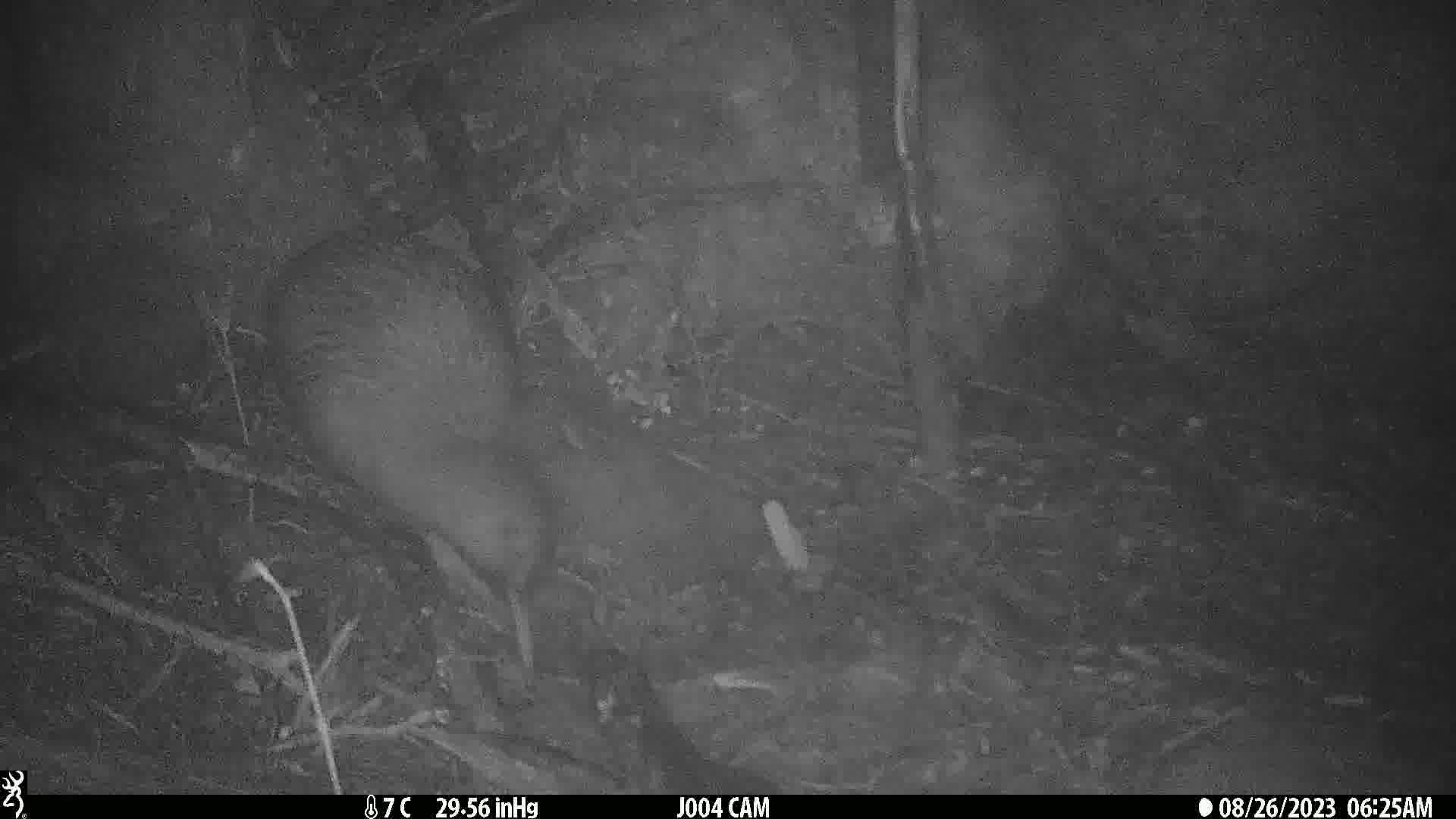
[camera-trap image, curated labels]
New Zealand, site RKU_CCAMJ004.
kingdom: Animalia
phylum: Chordata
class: Aves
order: Apterygiformes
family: Apterygidae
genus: Apteryx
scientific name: Apteryx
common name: kiwi